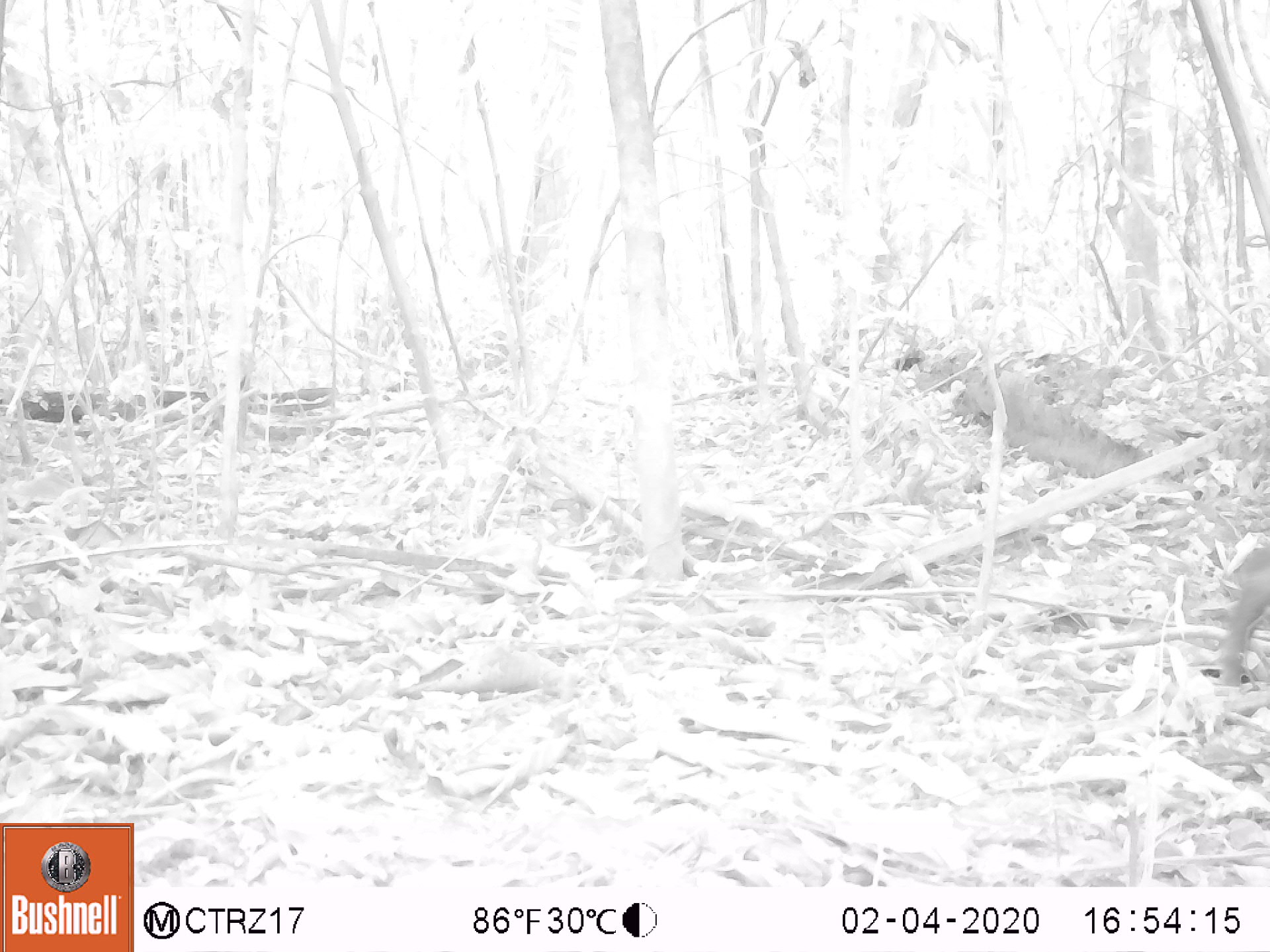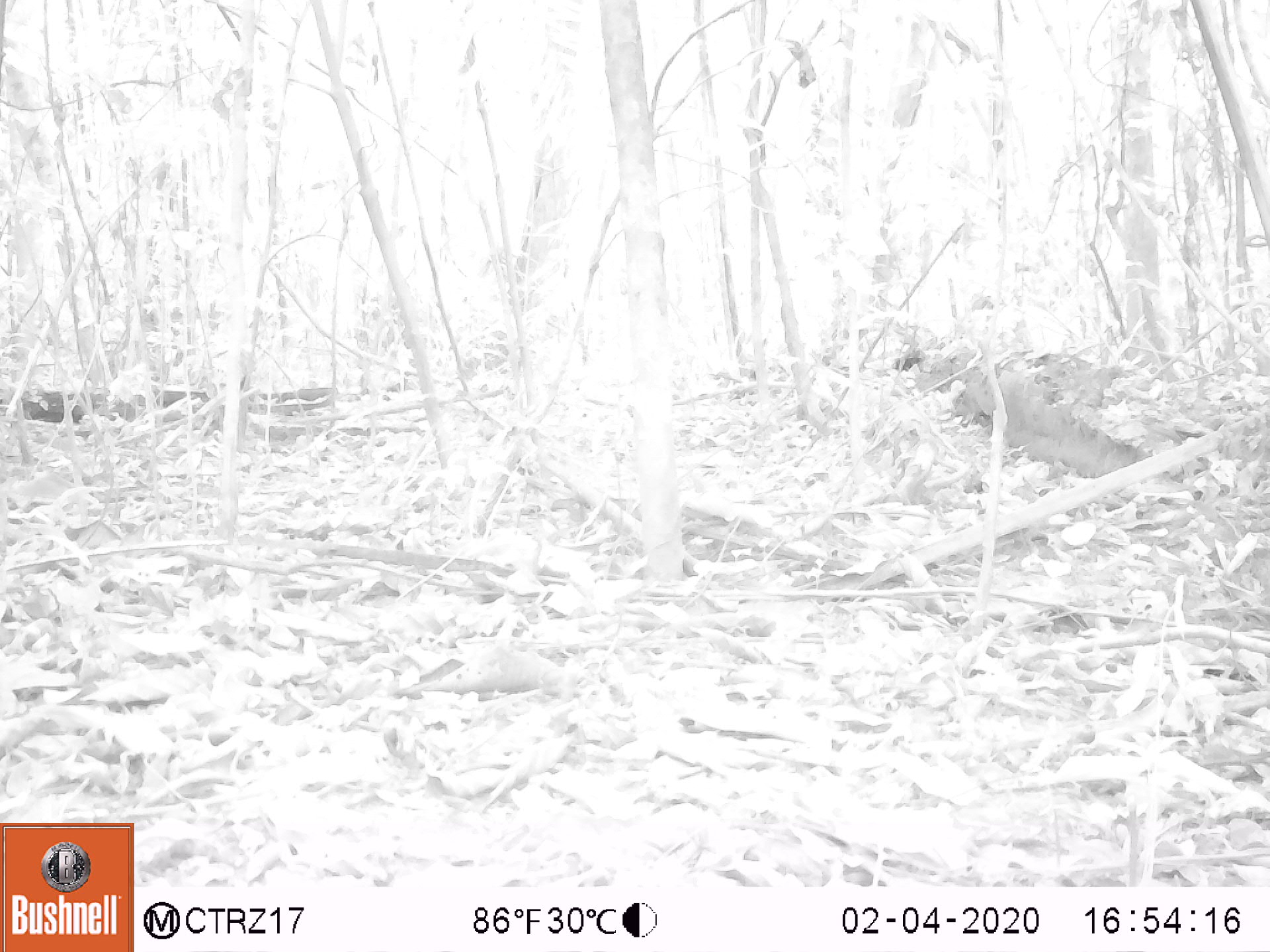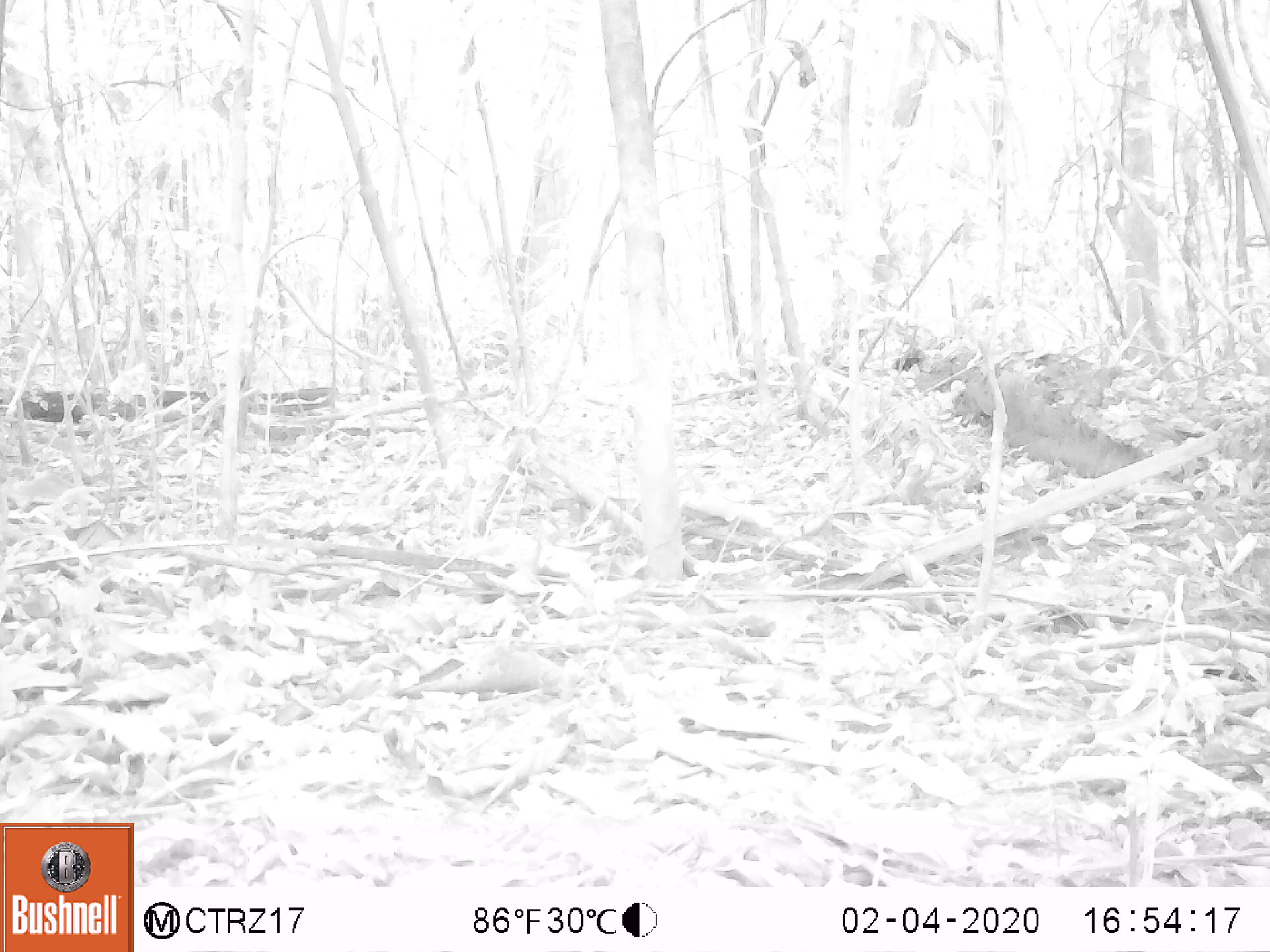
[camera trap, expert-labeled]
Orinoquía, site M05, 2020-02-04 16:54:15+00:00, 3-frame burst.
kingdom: Animalia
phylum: Chordata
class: Mammalia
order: Artiodactyla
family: Tayassuidae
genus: Pecari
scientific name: Pecari tajacu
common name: collared peccary